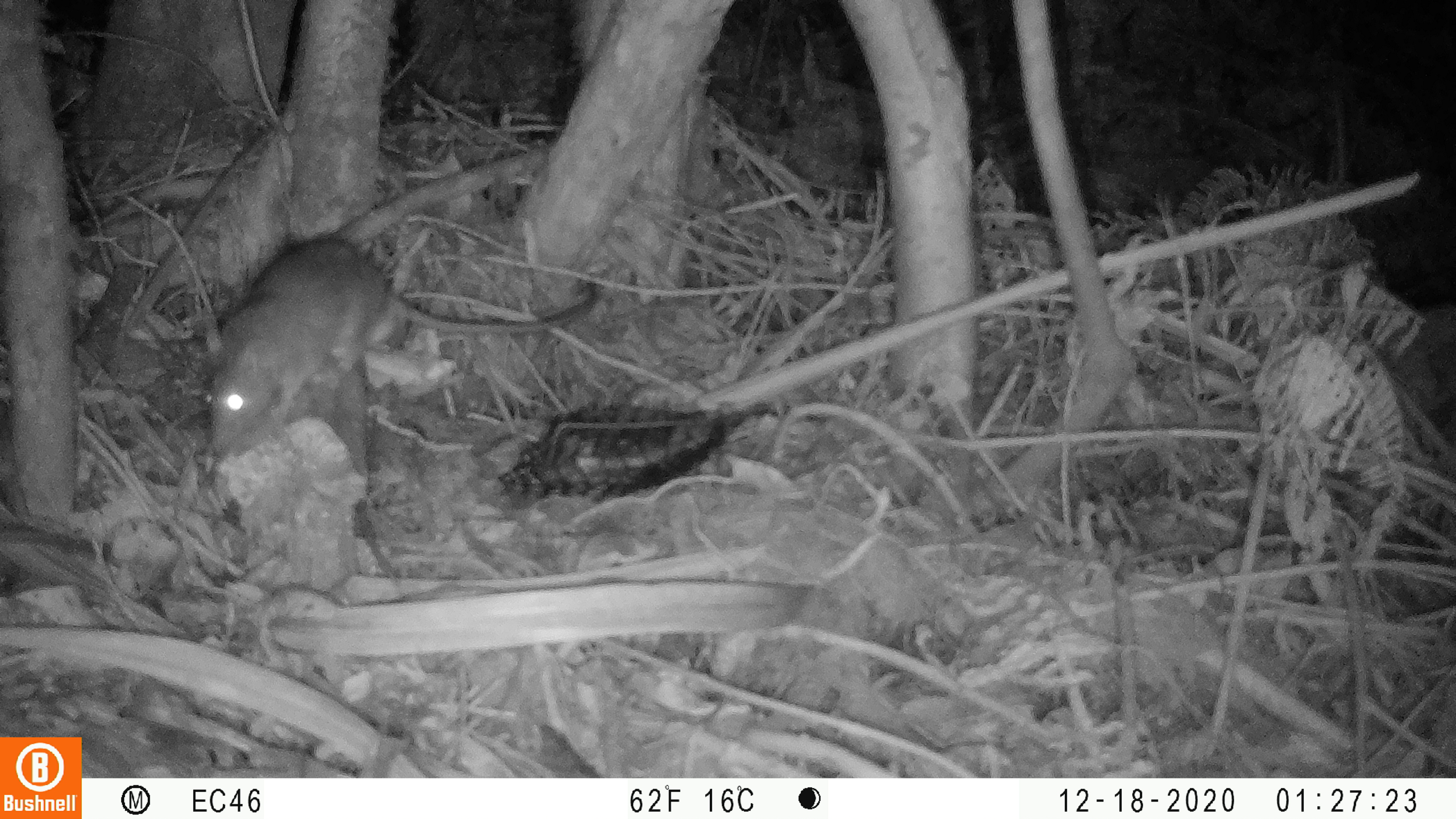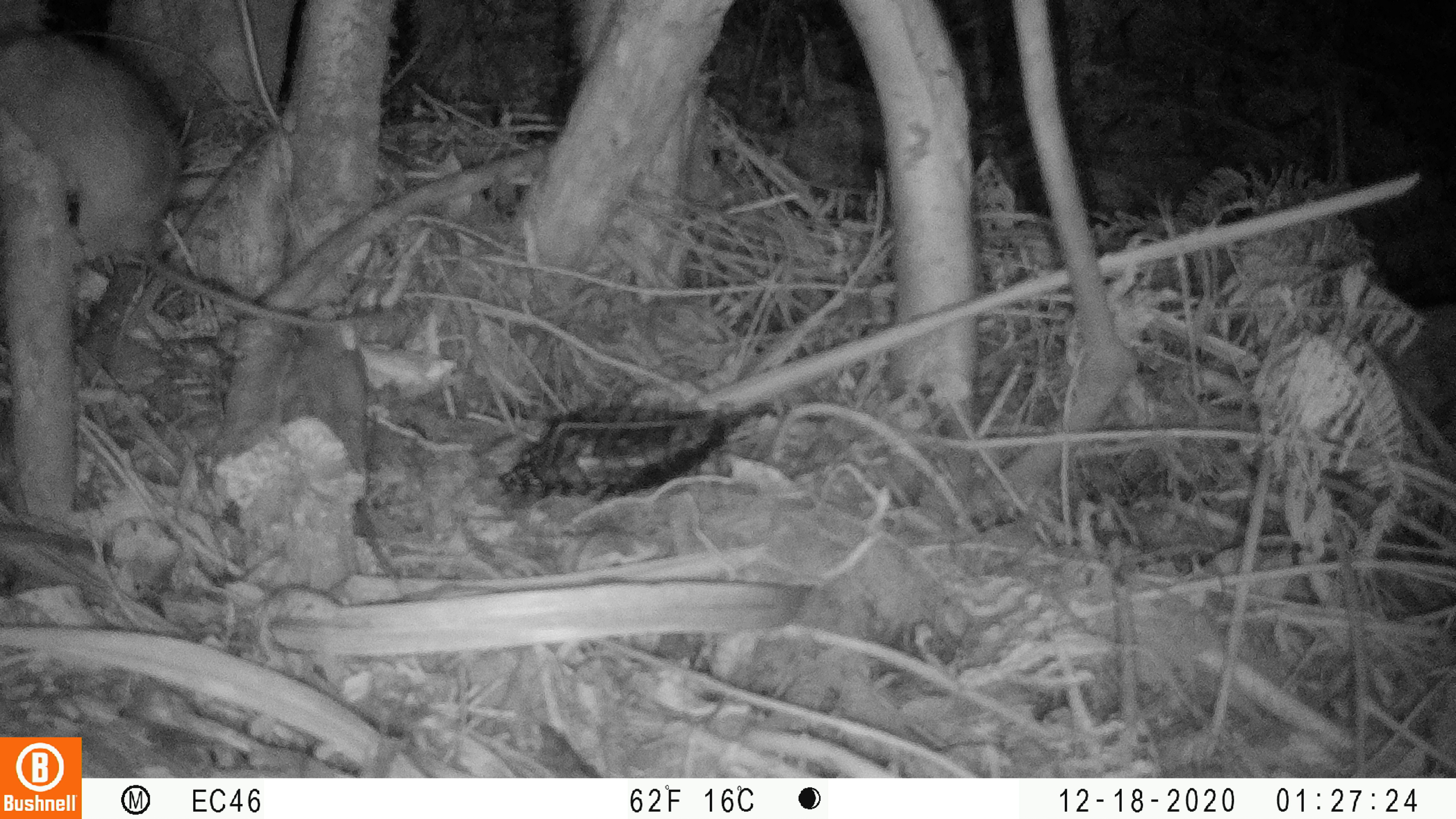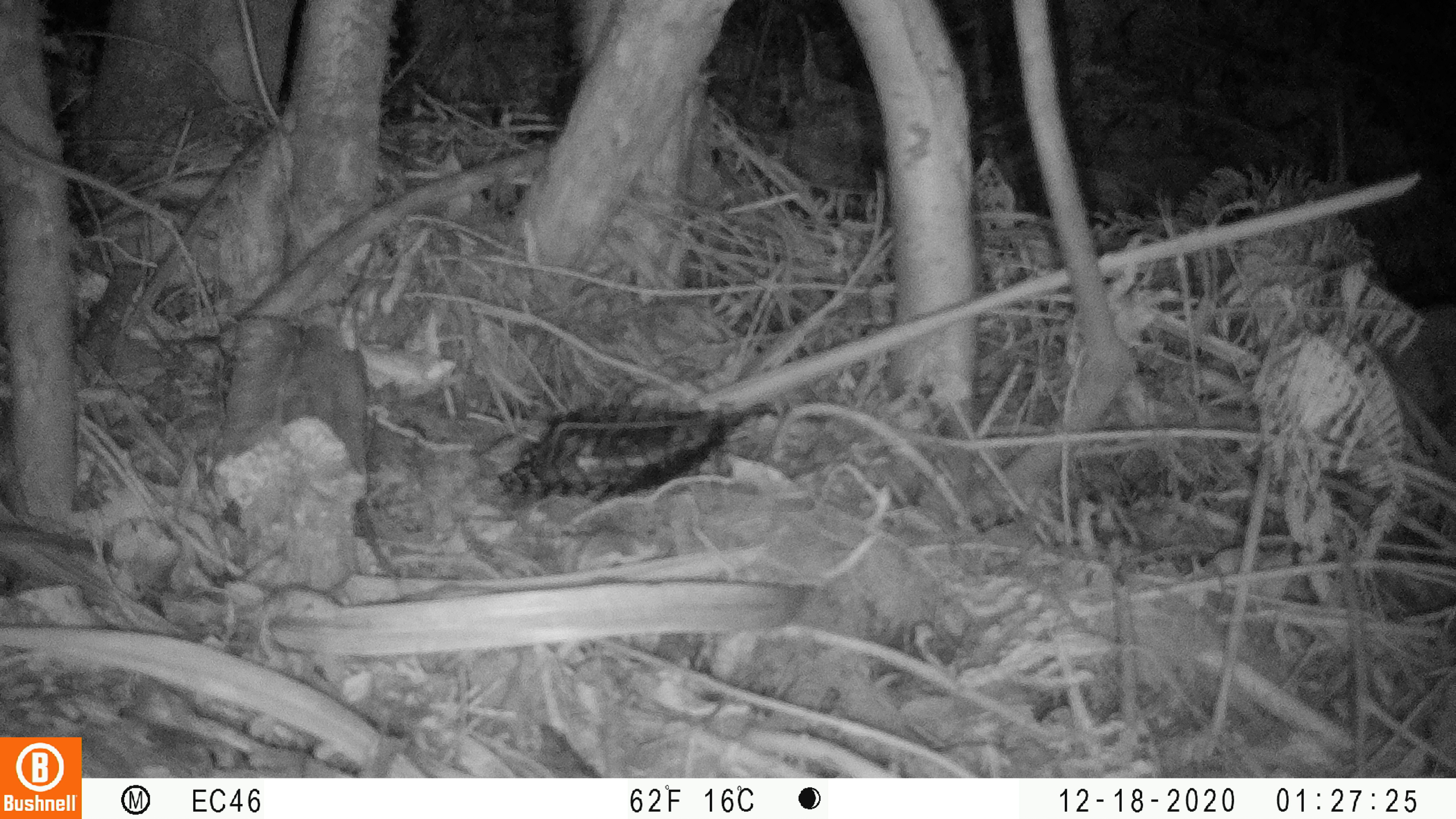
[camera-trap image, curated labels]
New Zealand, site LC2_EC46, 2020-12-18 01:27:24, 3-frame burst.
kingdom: Animalia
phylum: Chordata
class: Mammalia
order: Rodentia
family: Muridae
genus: Rattus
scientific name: Rattus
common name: rat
Rat (Rattus).